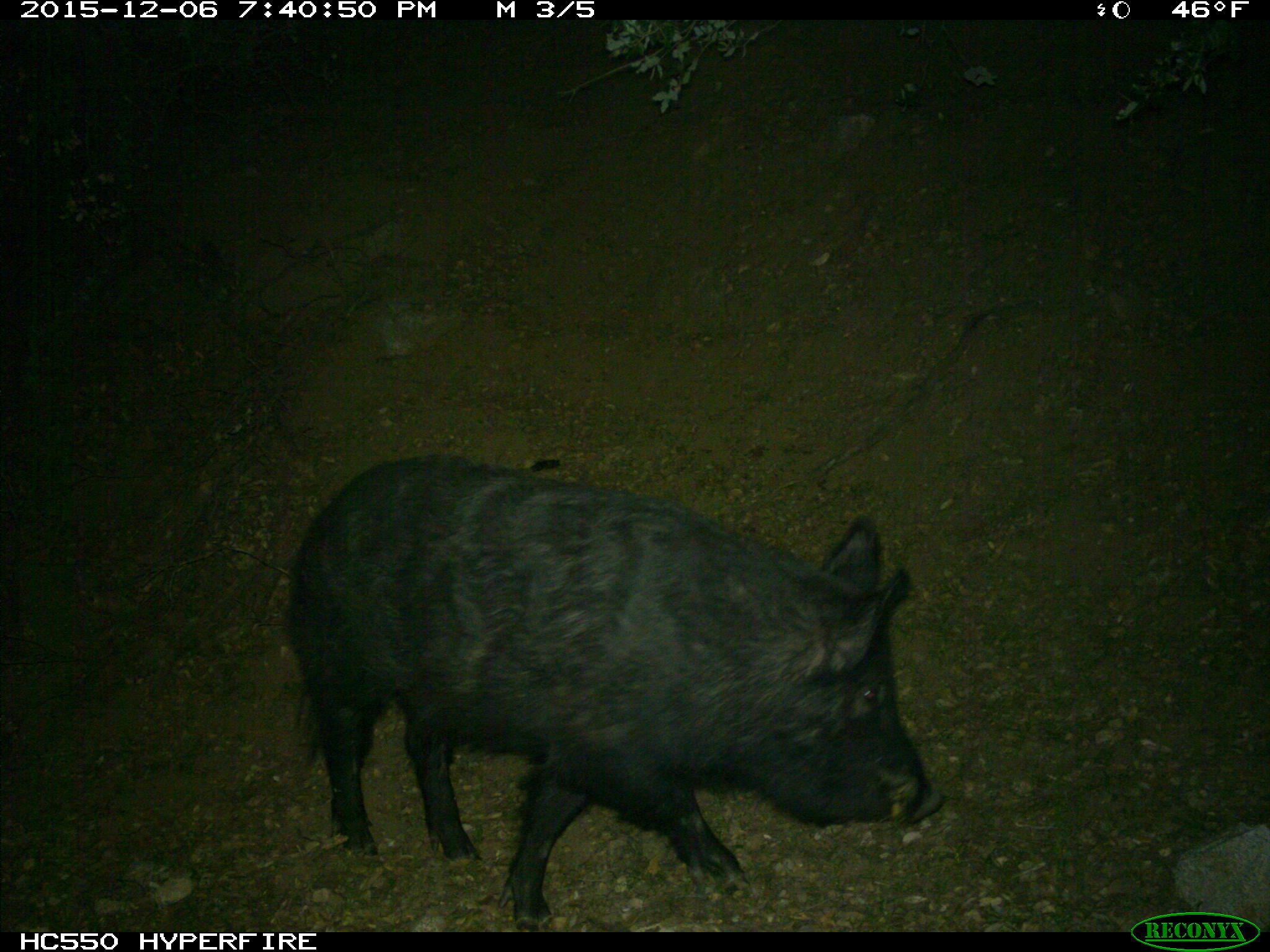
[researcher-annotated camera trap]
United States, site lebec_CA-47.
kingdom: Animalia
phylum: Chordata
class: Mammalia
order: Artiodactyla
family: Suidae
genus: Sus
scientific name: Sus scrofa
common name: wild boar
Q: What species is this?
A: Sus scrofa (wild boar).